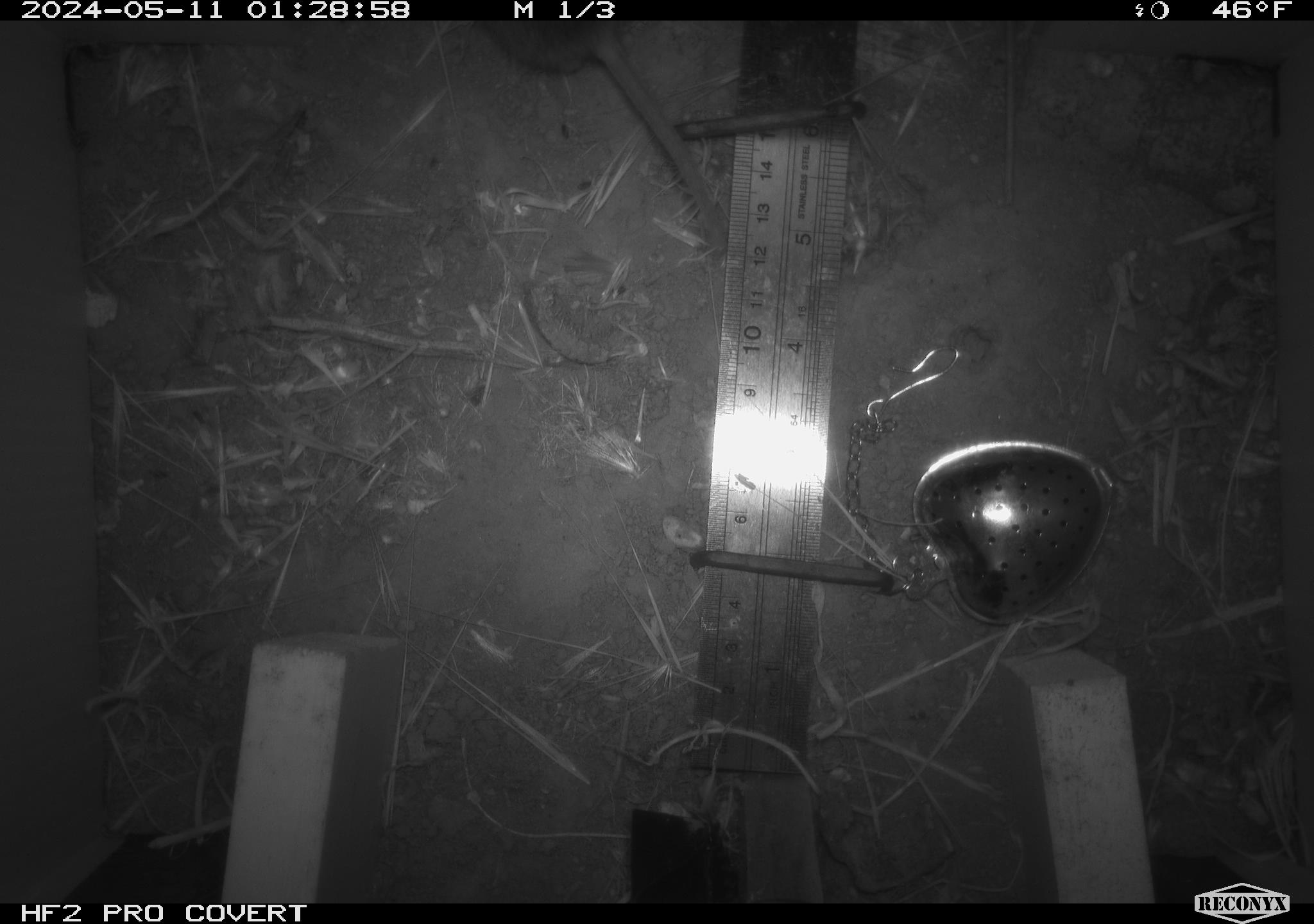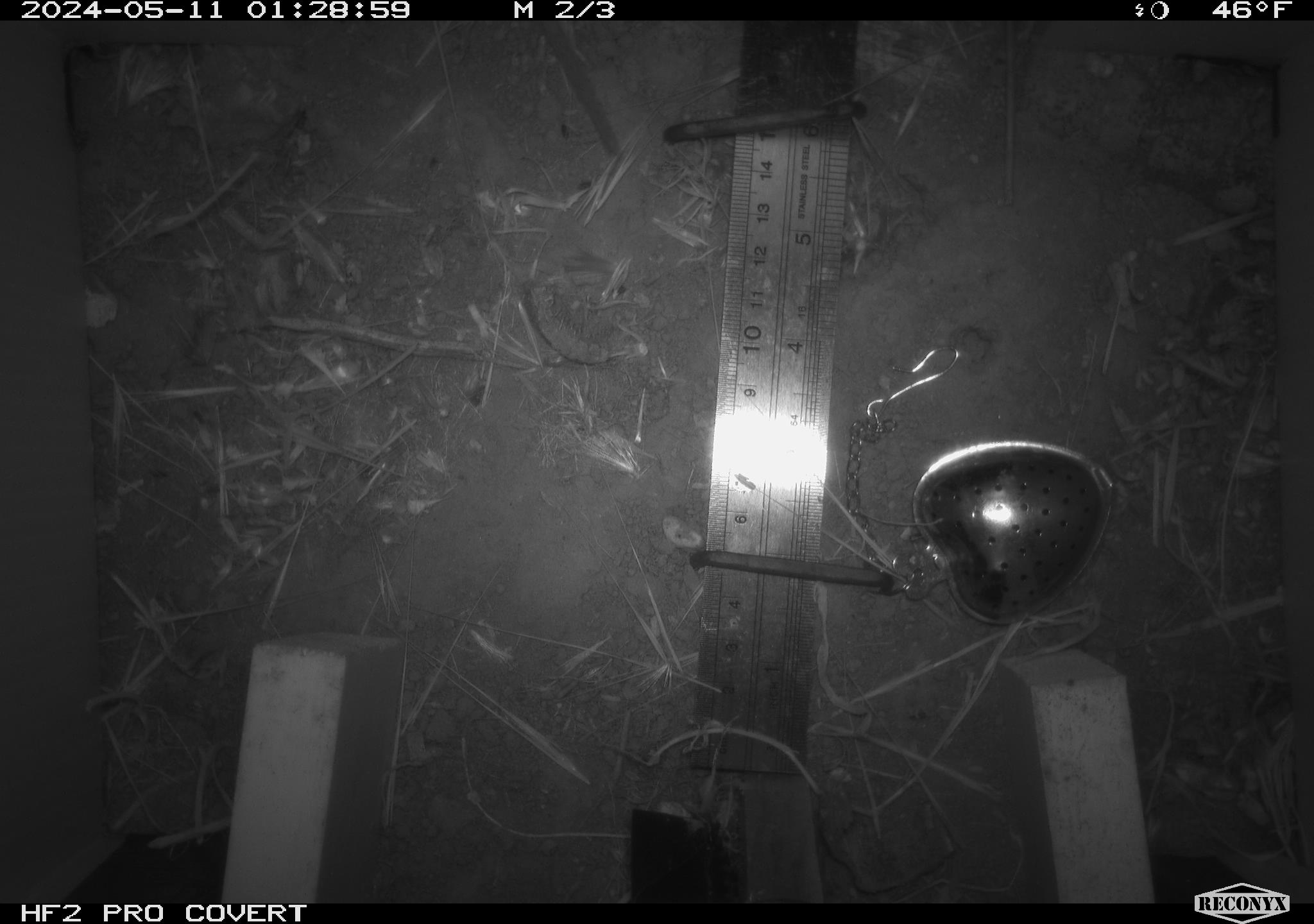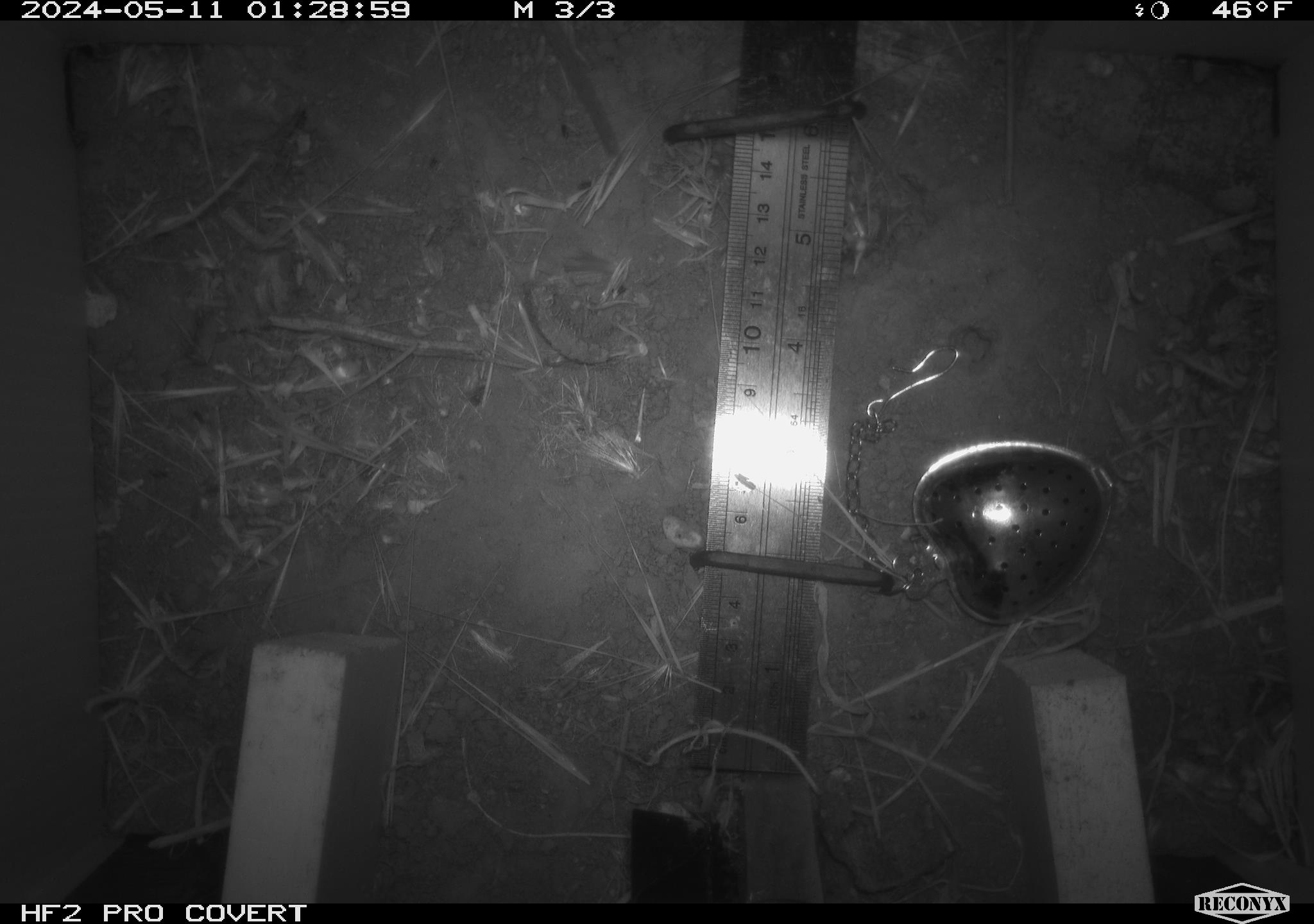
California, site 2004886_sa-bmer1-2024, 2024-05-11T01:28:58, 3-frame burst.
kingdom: Animalia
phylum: Chordata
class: Mammalia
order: Rodentia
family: Cricetidae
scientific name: Arvicolinae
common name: voles, lemmings, and muskrats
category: arvicolinae subfamily